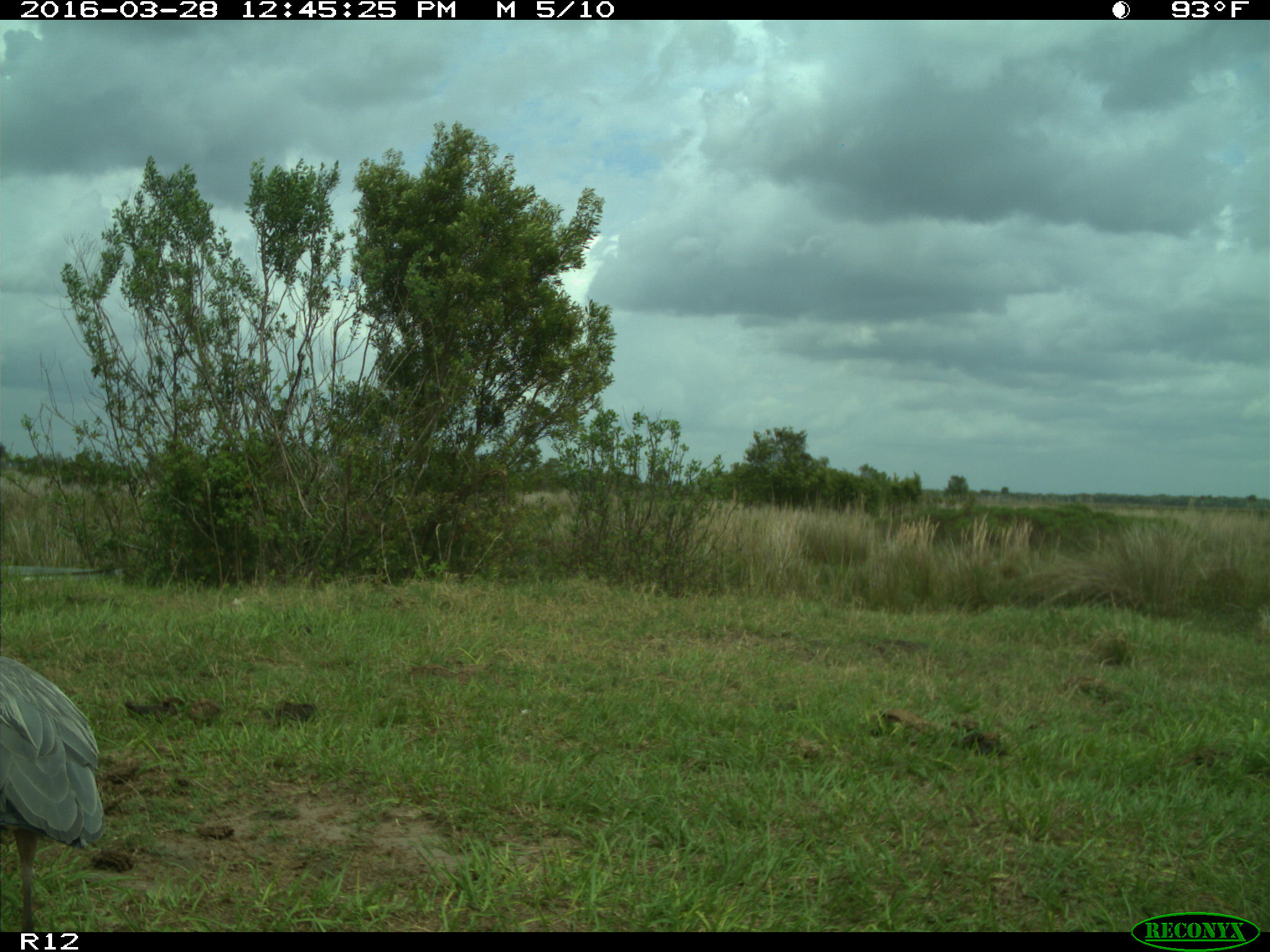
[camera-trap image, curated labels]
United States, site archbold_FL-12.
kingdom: Animalia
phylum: Chordata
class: Mammalia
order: Artiodactyla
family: Suidae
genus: Sus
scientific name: Sus scrofa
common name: wild boar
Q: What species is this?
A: Sus scrofa (wild boar).